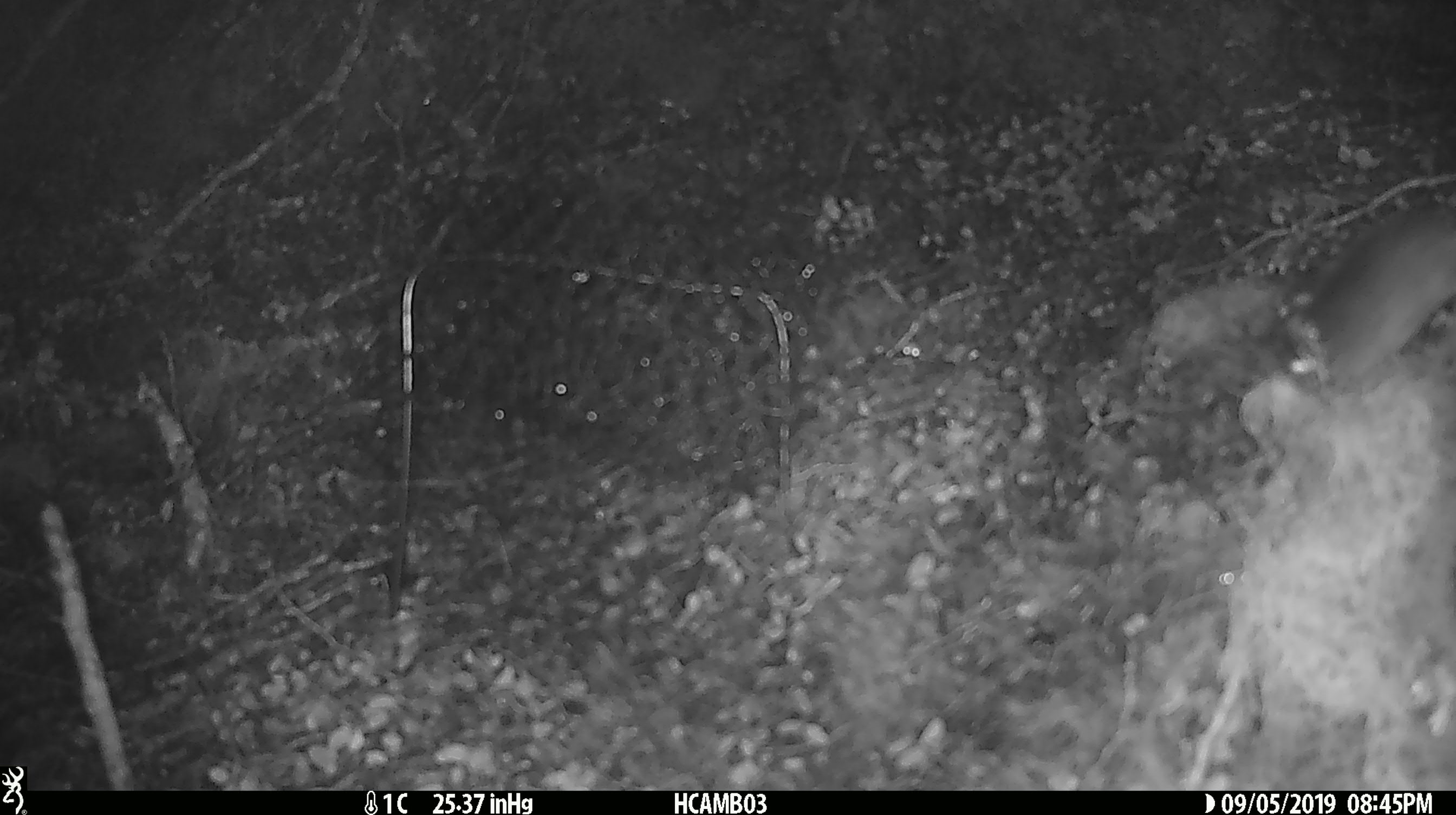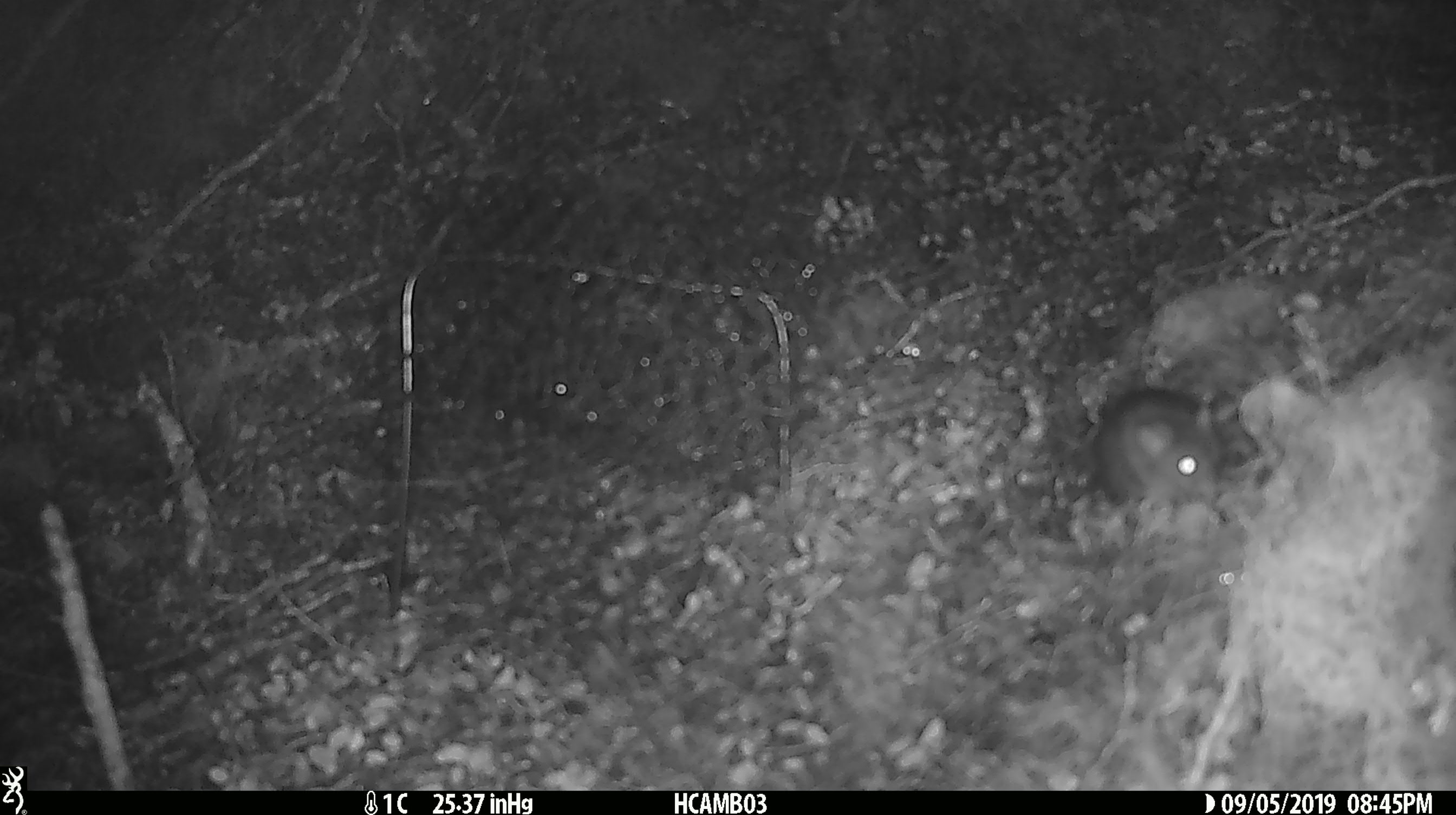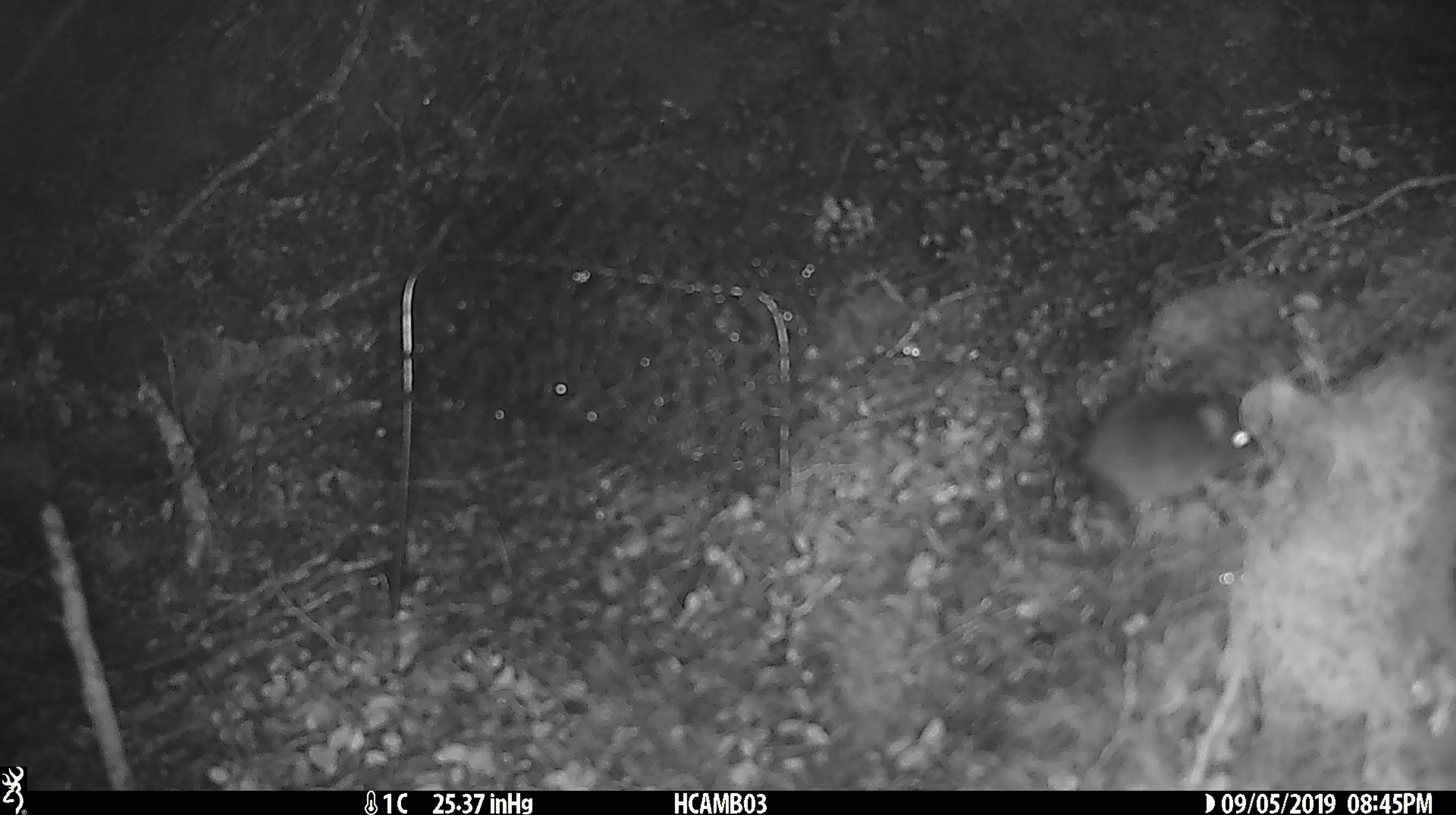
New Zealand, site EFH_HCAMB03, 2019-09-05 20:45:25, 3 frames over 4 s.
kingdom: Animalia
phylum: Chordata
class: Mammalia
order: Rodentia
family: Muridae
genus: Mus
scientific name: Mus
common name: mouse